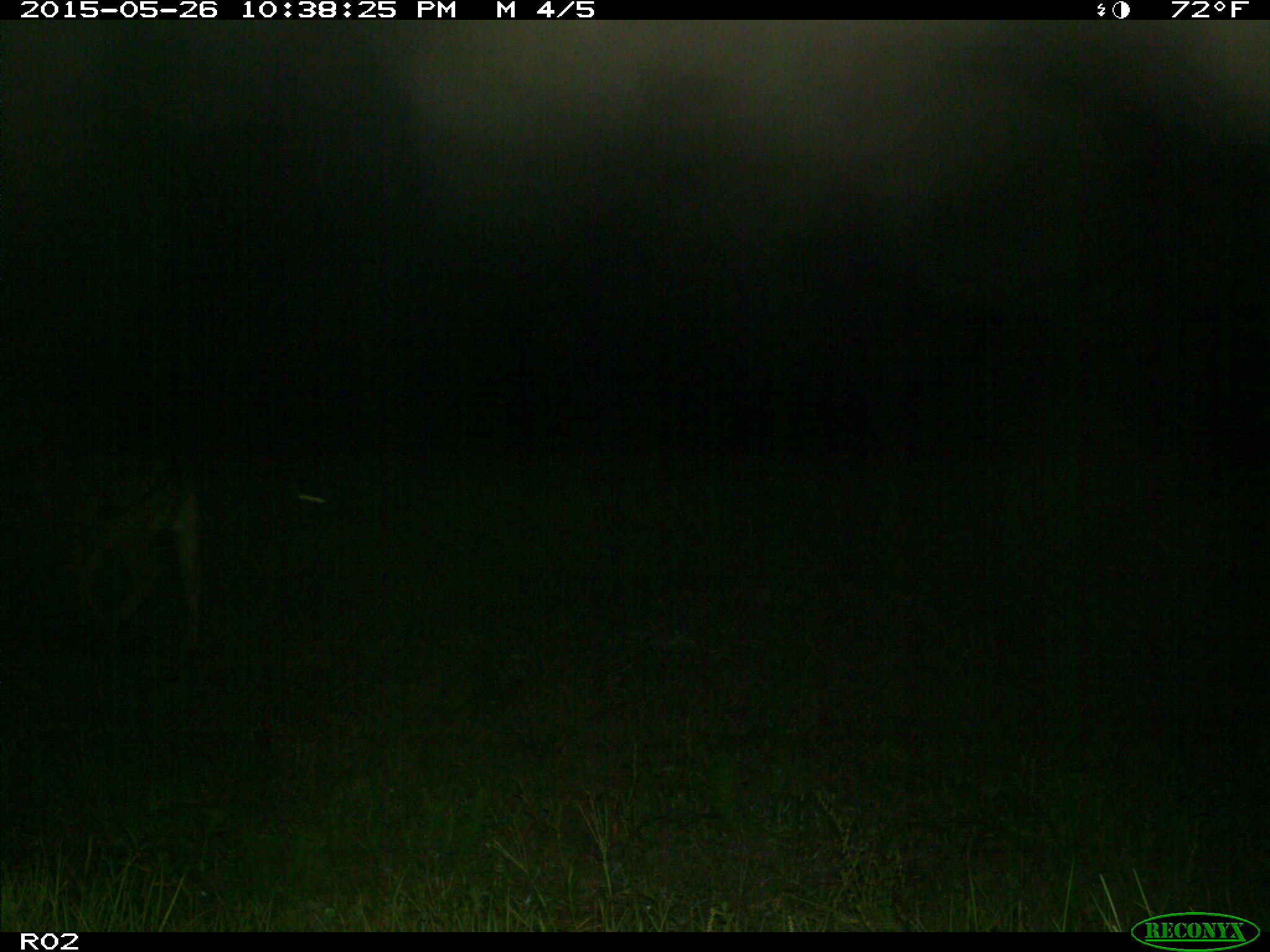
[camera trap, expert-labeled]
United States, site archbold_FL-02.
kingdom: Animalia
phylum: Chordata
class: Mammalia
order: Artiodactyla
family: Bovidae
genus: Bos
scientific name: Bos taurus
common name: domestic cow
Bos taurus (domestic cow).